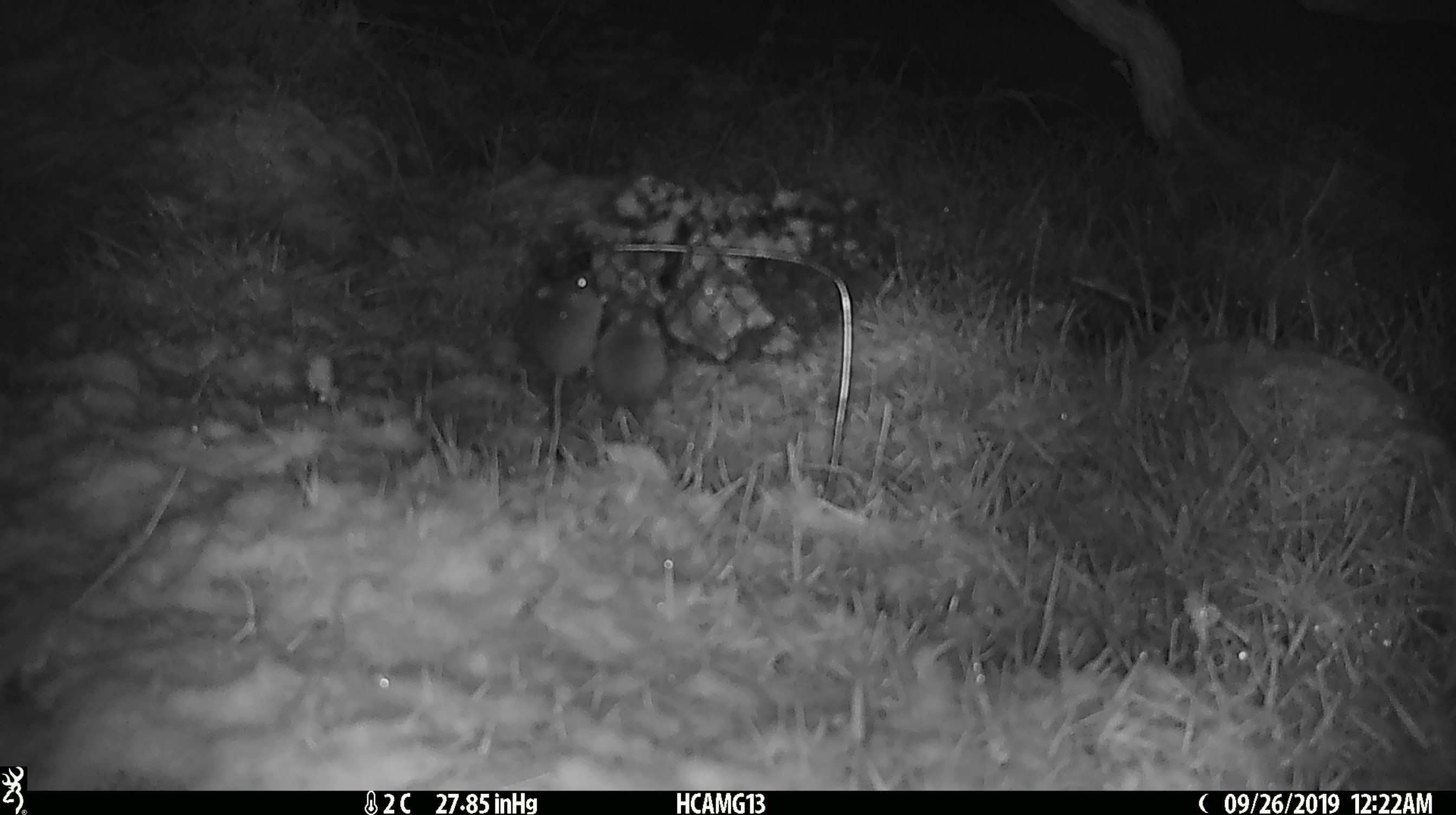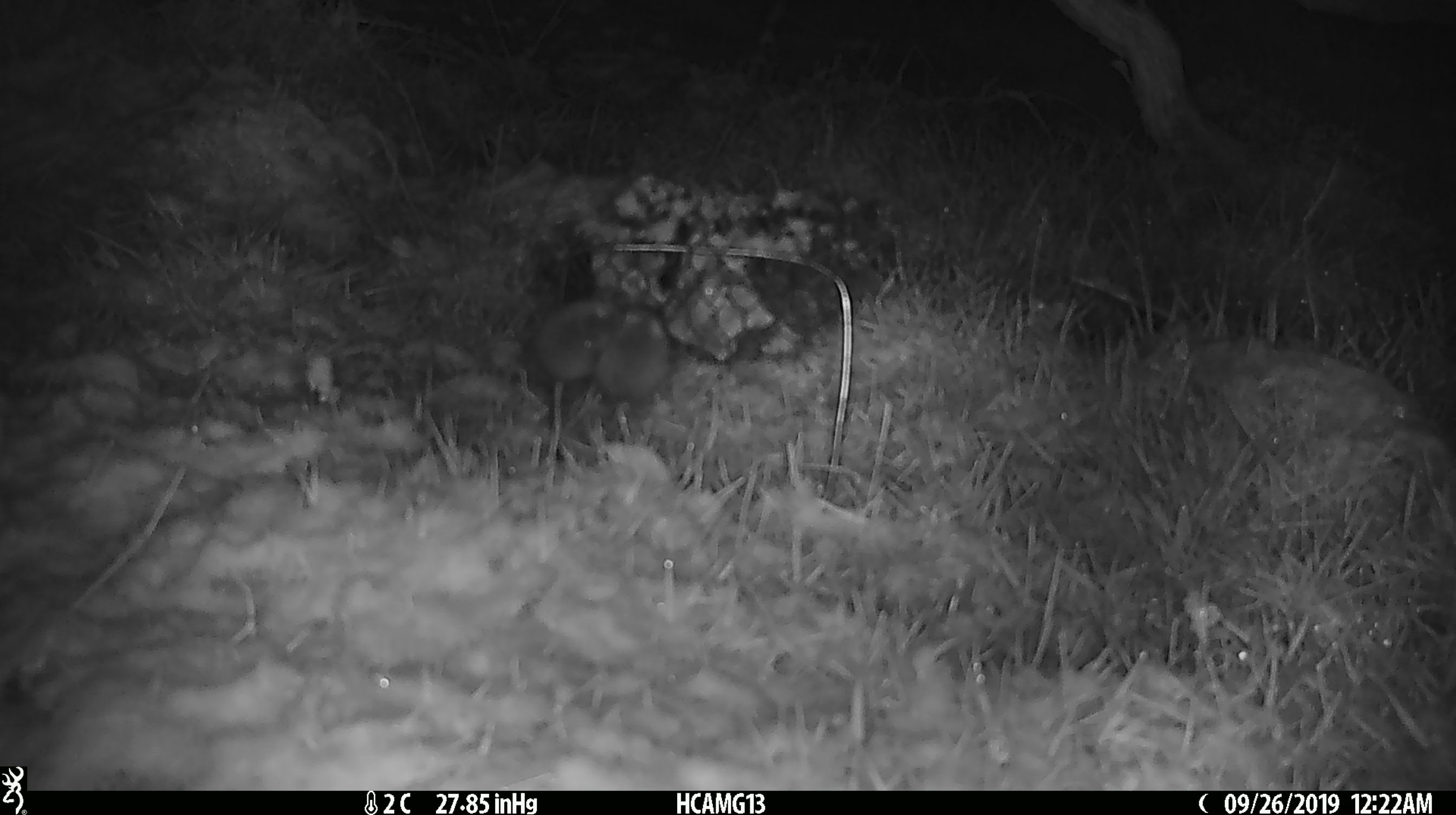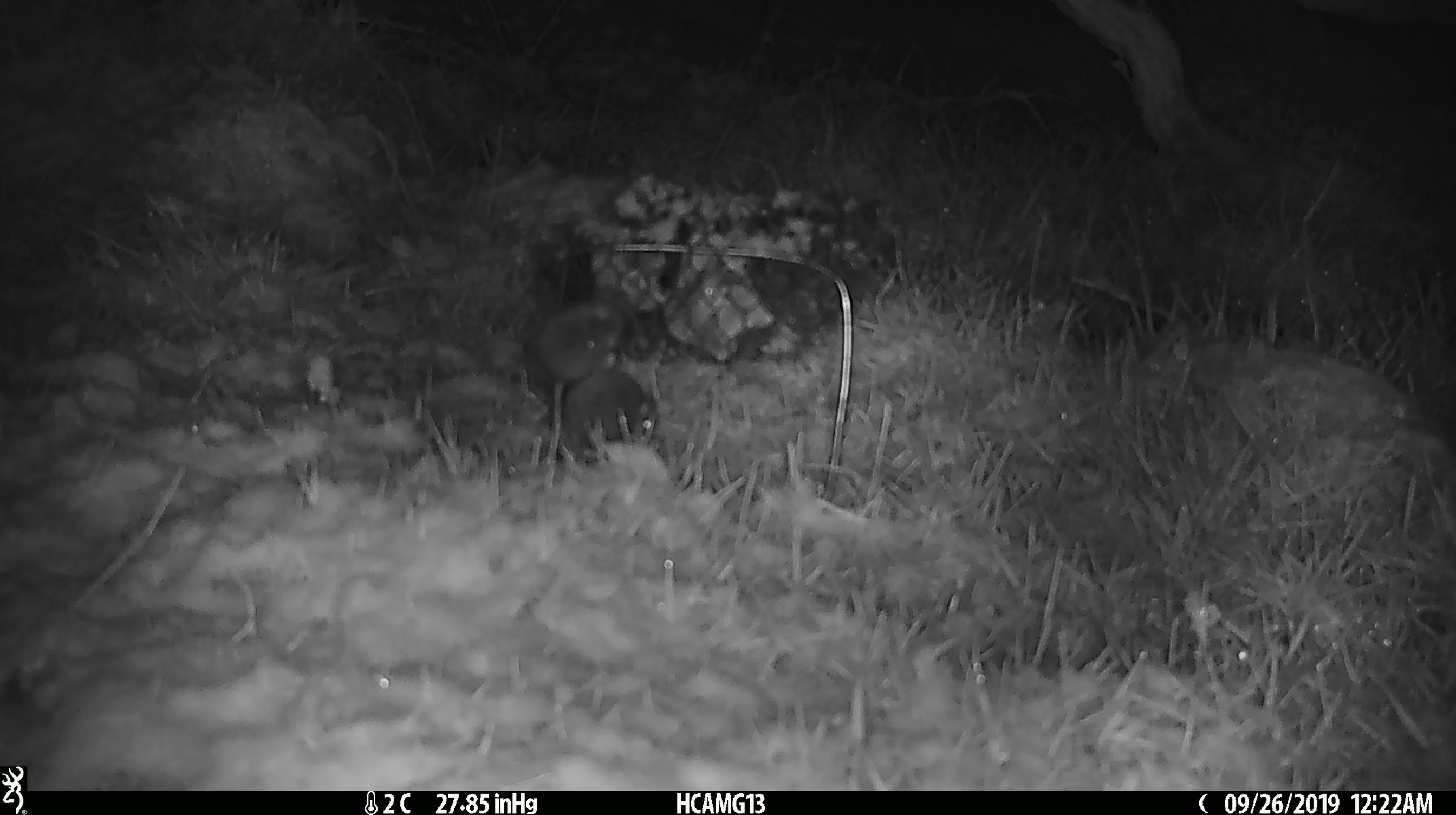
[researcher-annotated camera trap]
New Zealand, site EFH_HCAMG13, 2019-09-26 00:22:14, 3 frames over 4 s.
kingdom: Animalia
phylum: Chordata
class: Mammalia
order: Rodentia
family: Muridae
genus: Mus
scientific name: Mus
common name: mouse